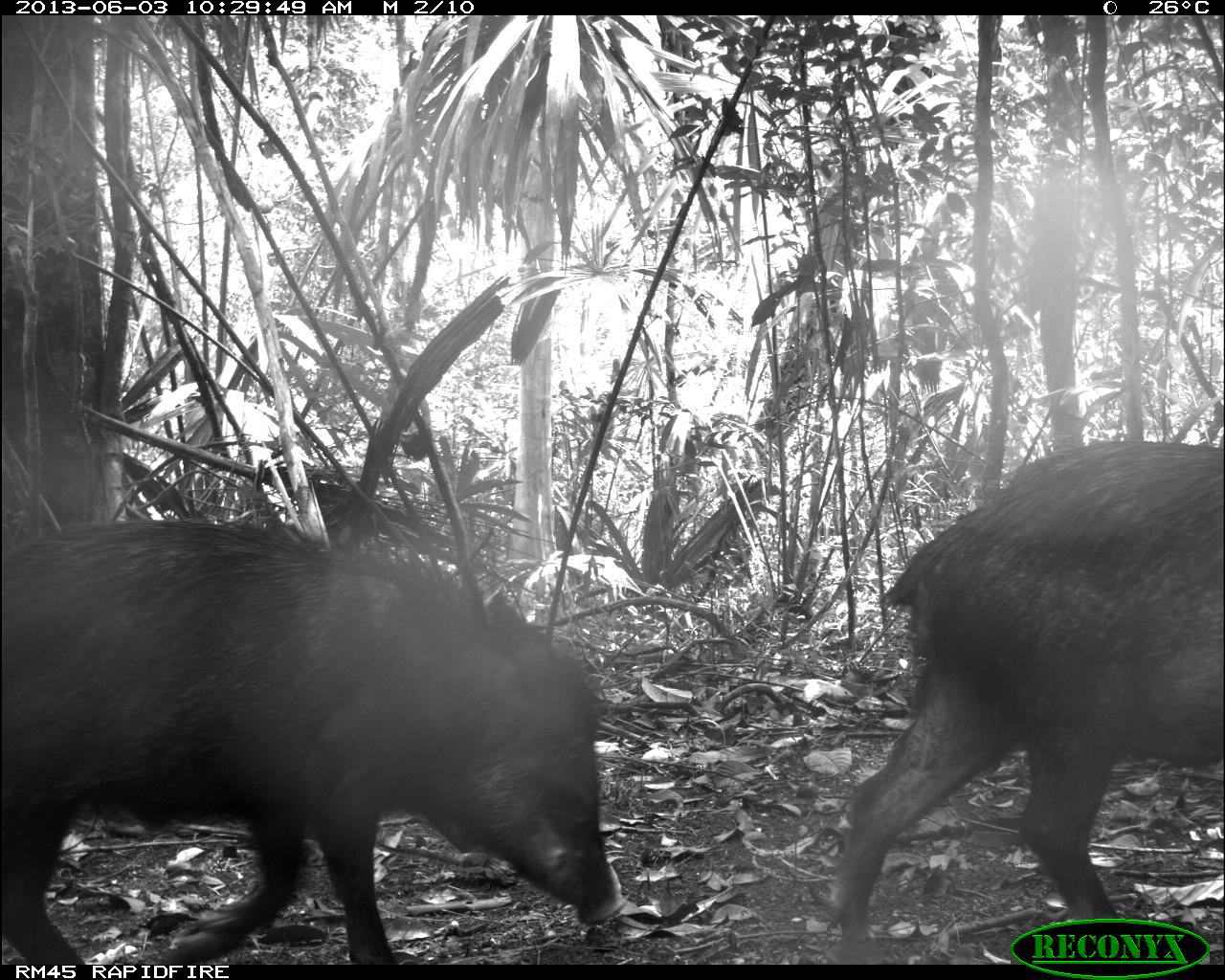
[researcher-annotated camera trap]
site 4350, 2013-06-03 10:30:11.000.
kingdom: Animalia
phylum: Chordata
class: Mammalia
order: Artiodactyla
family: Tayassuidae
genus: Tayassu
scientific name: Tayassu pecari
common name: white-lipped peccary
Tayassu pecari (white-lipped peccary), count 6.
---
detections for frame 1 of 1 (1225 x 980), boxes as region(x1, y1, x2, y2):
tayassu pecari: region(0, 507, 627, 962); region(826, 434, 1225, 959)